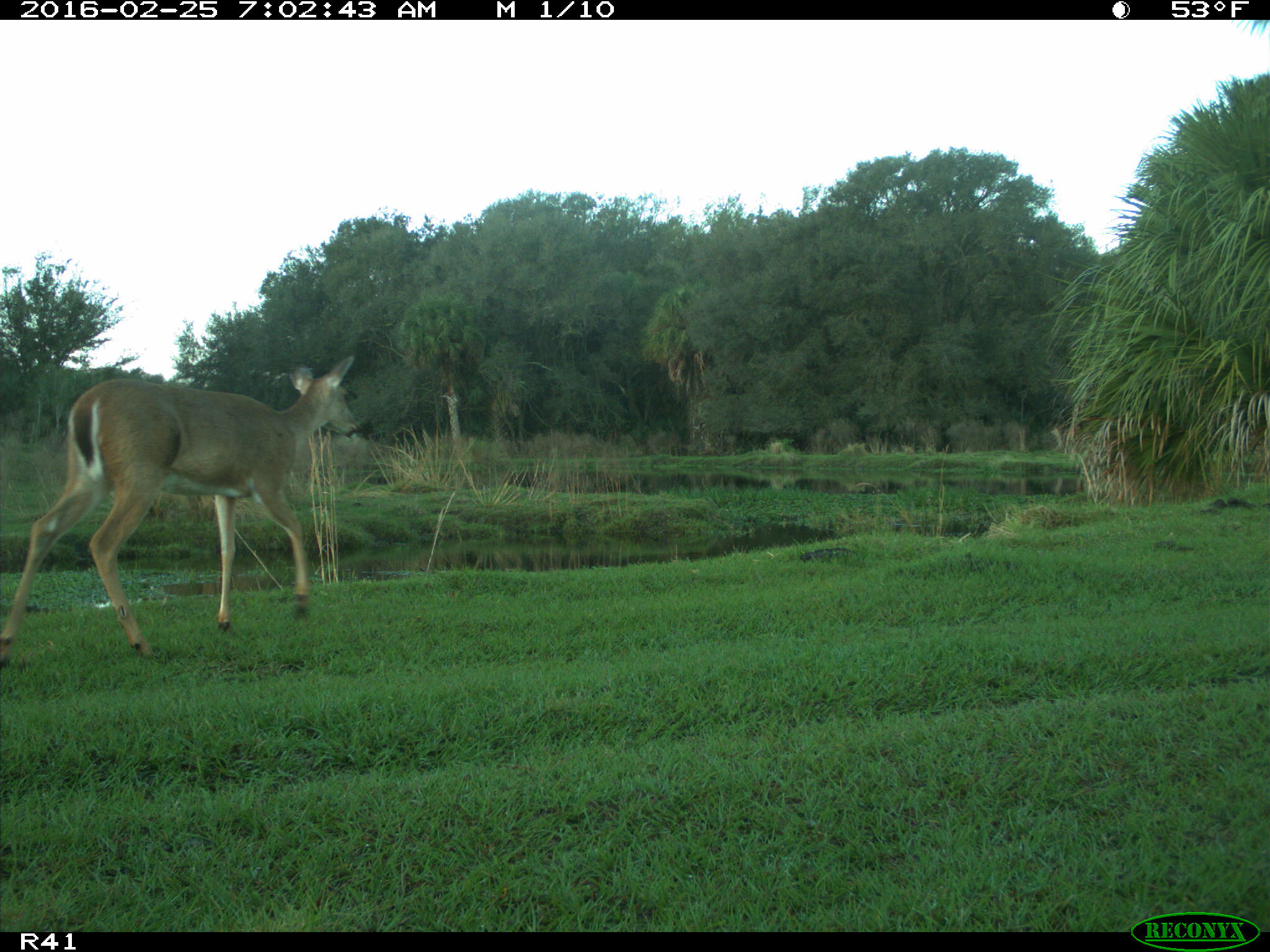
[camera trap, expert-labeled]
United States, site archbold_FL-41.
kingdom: Animalia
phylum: Chordata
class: Mammalia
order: Artiodactyla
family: Cervidae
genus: Odocoileus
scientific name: Odocoileus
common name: deer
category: unidentified deer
Unidentified deer (deer) (Odocoileus).